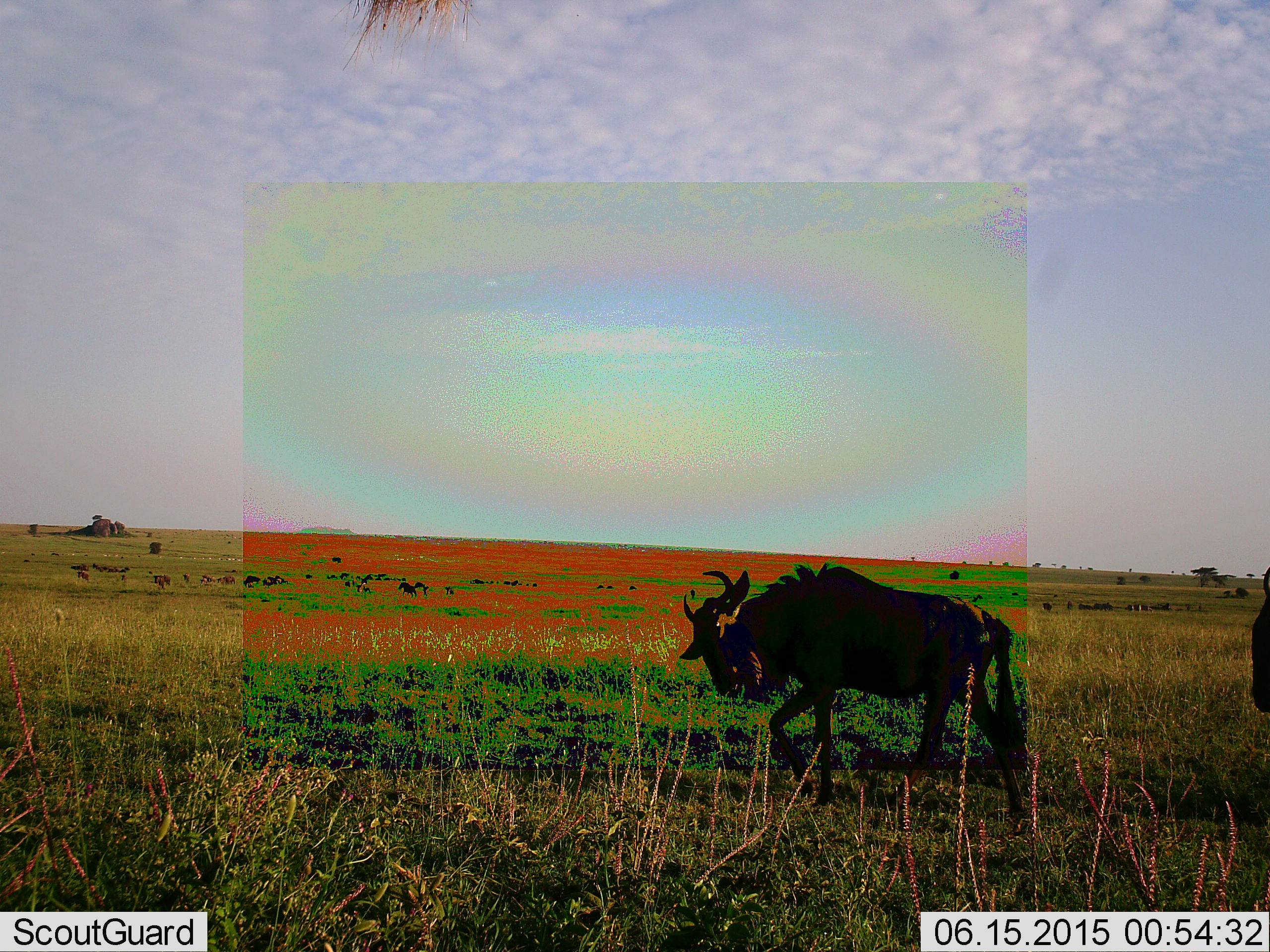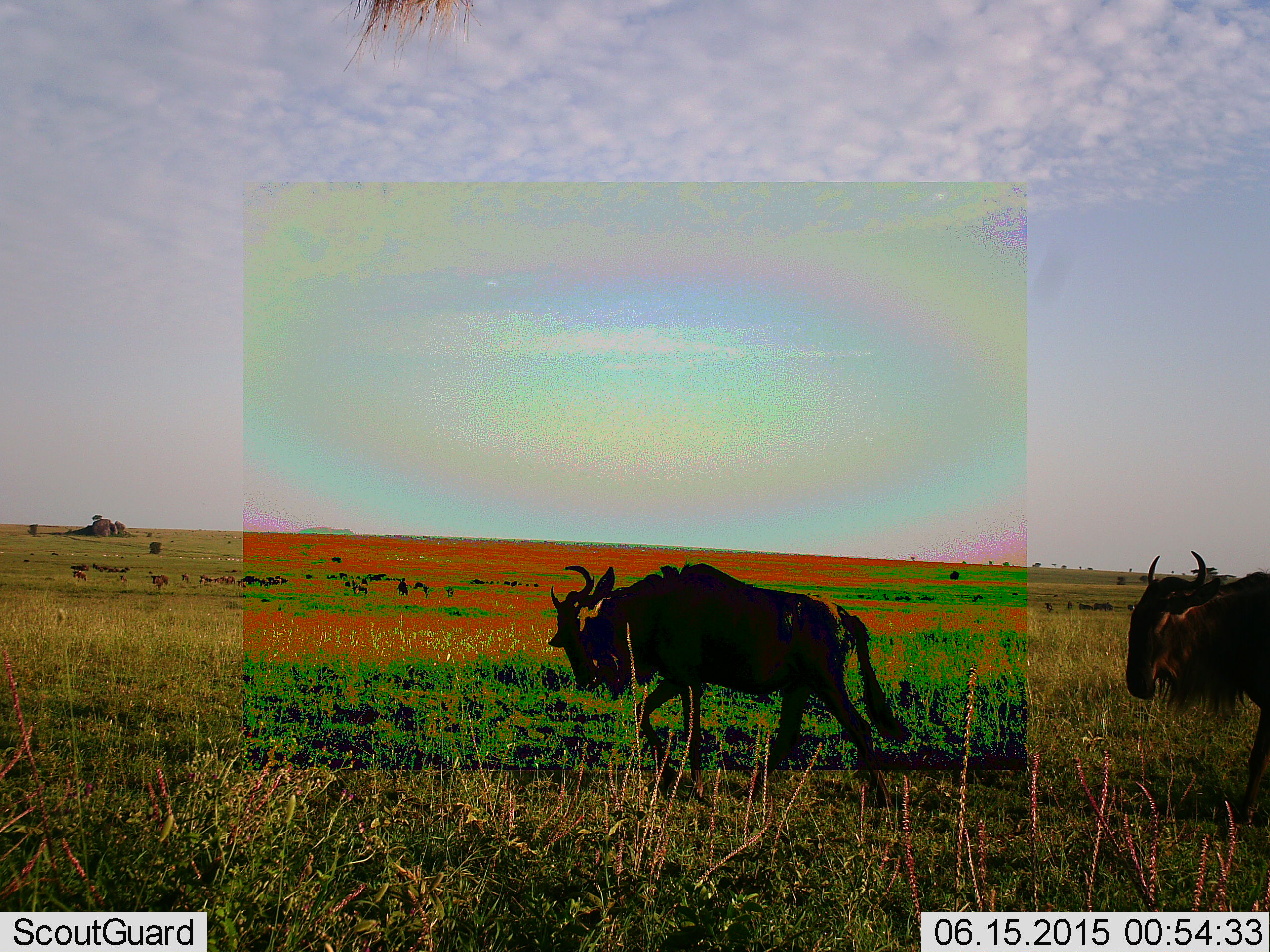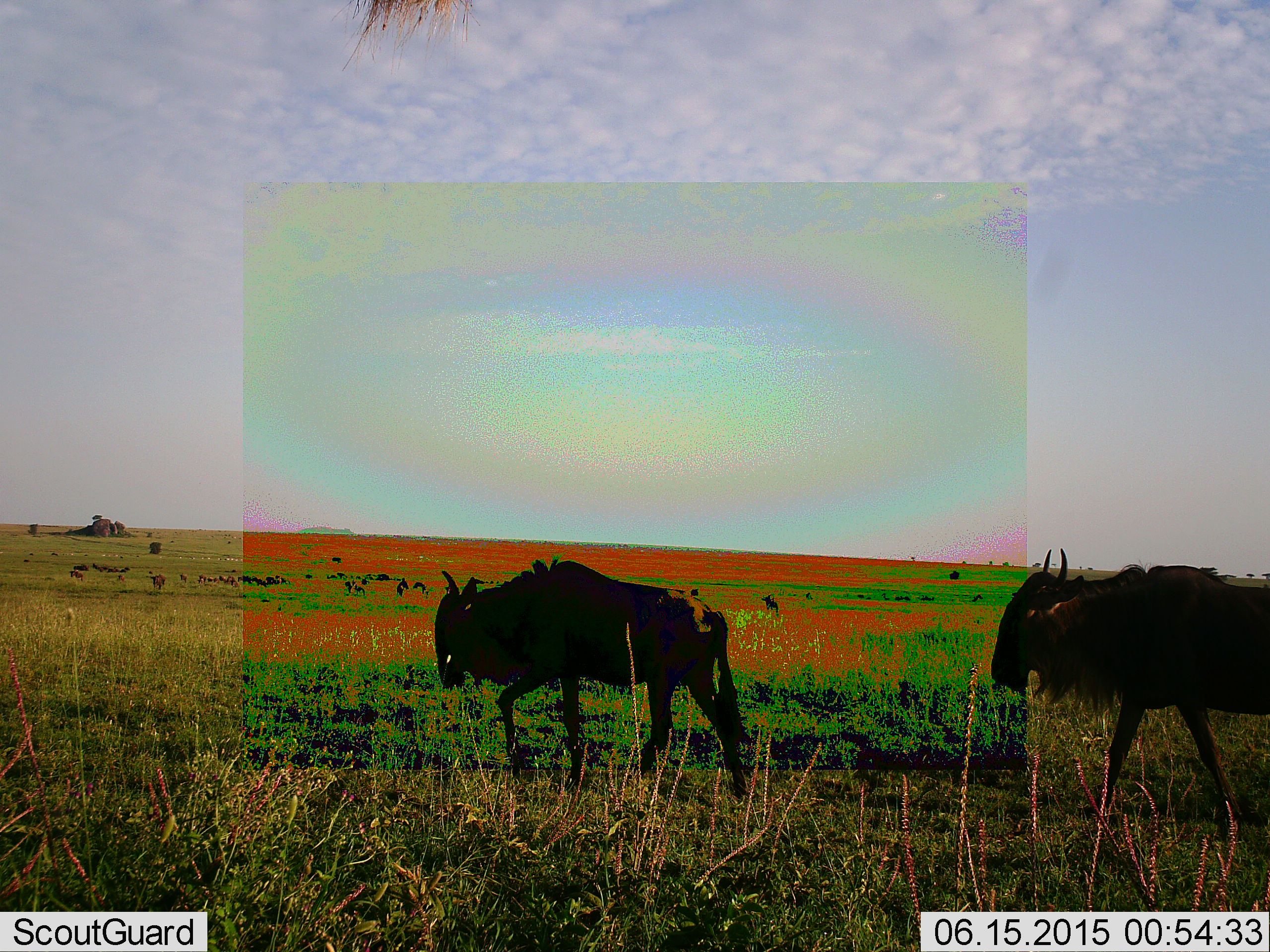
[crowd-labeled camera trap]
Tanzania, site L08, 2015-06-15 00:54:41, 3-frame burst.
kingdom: Animalia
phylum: Chordata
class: Mammalia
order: Artiodactyla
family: Bovidae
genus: Connochaetes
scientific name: Connochaetes taurinus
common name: blue wildebeest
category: wildebeest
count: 11-50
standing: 30%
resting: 0%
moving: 100%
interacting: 0%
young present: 10%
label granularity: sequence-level